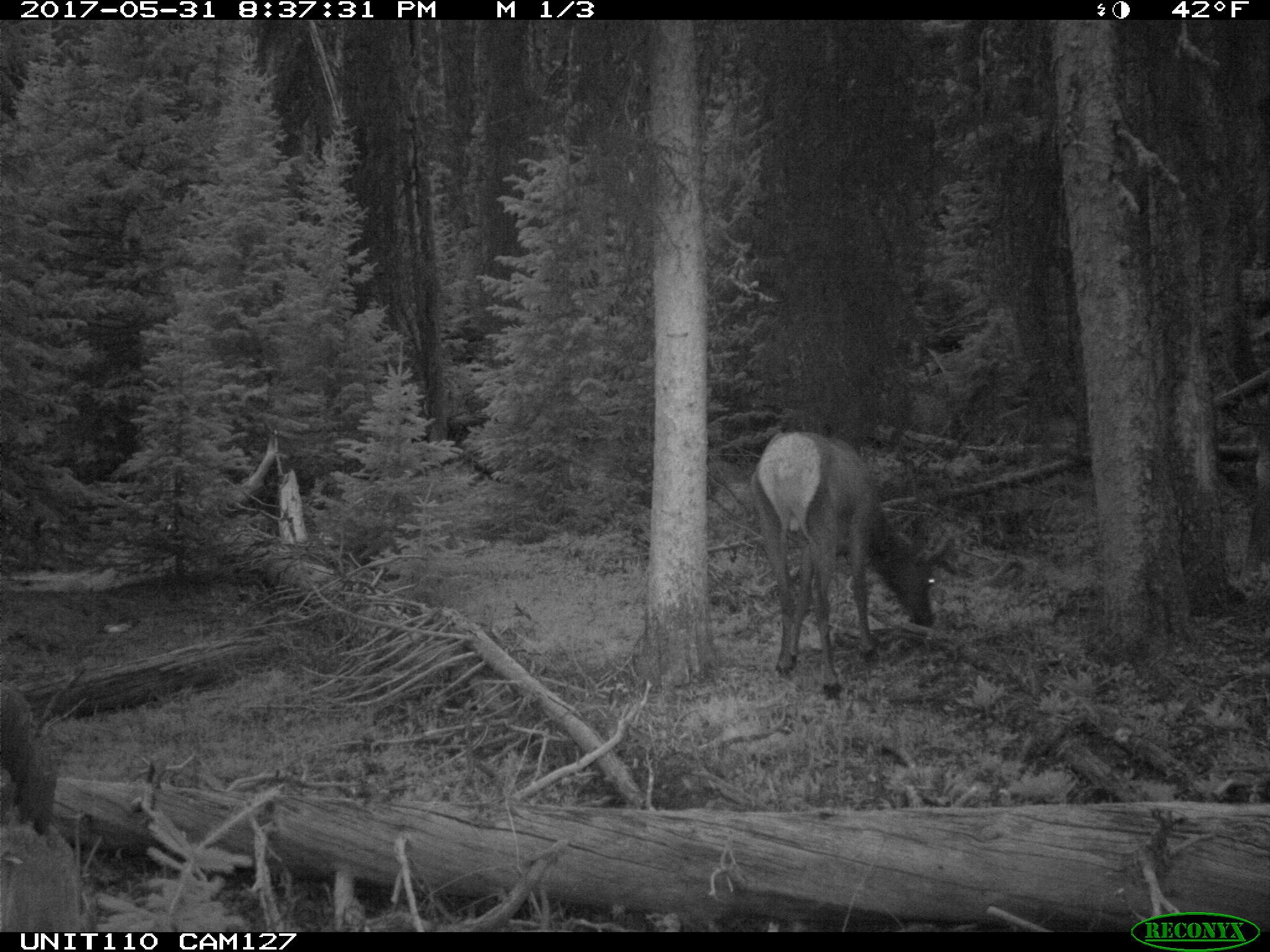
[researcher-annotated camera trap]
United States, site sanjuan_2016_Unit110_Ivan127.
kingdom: Animalia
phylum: Chordata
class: Mammalia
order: Artiodactyla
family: Cervidae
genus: Cervus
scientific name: Cervus elaphus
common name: red deer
Cervus elaphus (red deer).